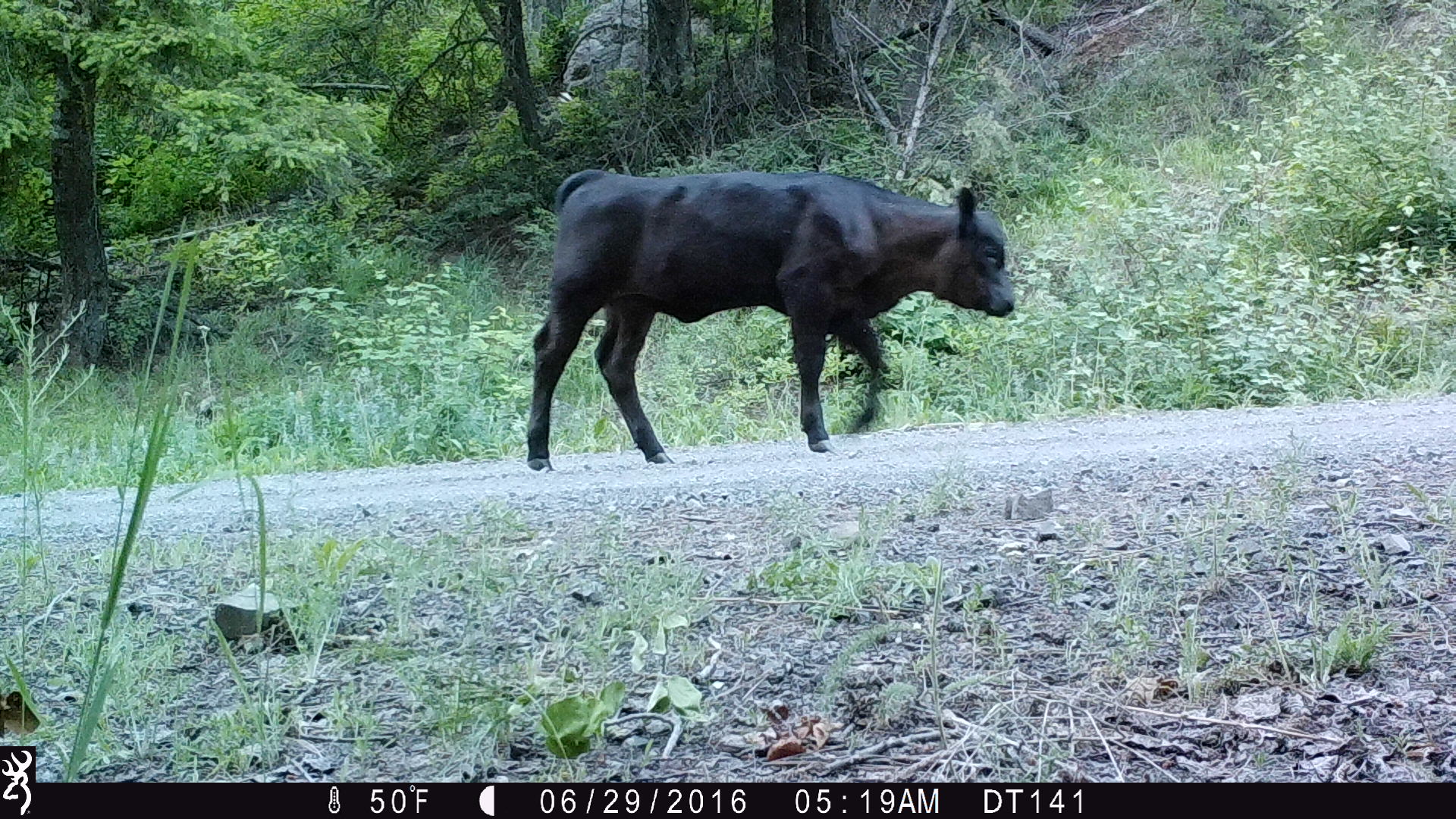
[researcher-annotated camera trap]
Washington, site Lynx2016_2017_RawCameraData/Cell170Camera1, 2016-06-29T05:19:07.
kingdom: Animalia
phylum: Chordata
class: Mammalia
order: Artiodactyla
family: Bovidae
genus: Bos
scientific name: Bos taurus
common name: domestic cattle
Domestic cattle (Bos taurus). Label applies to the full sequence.